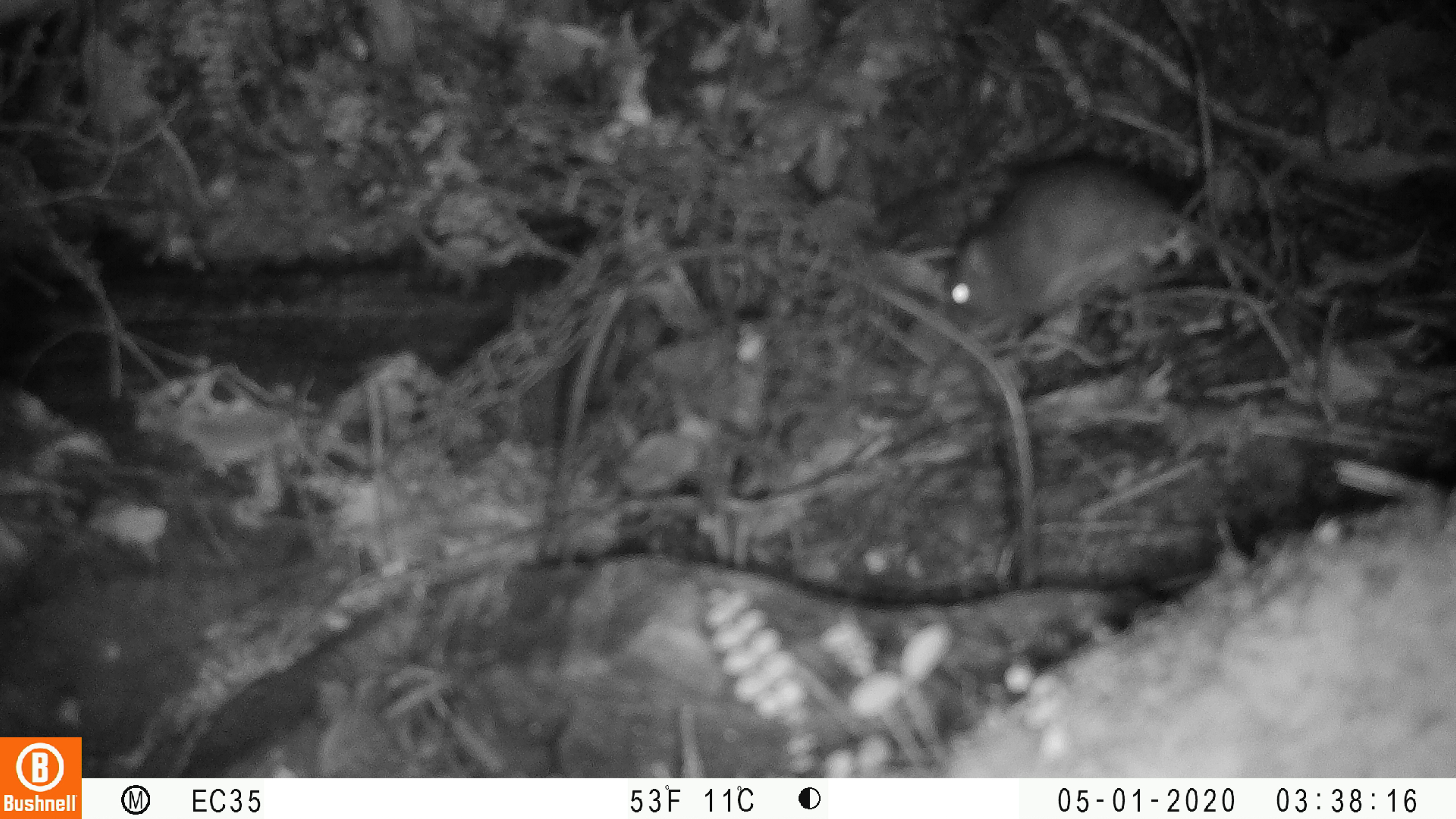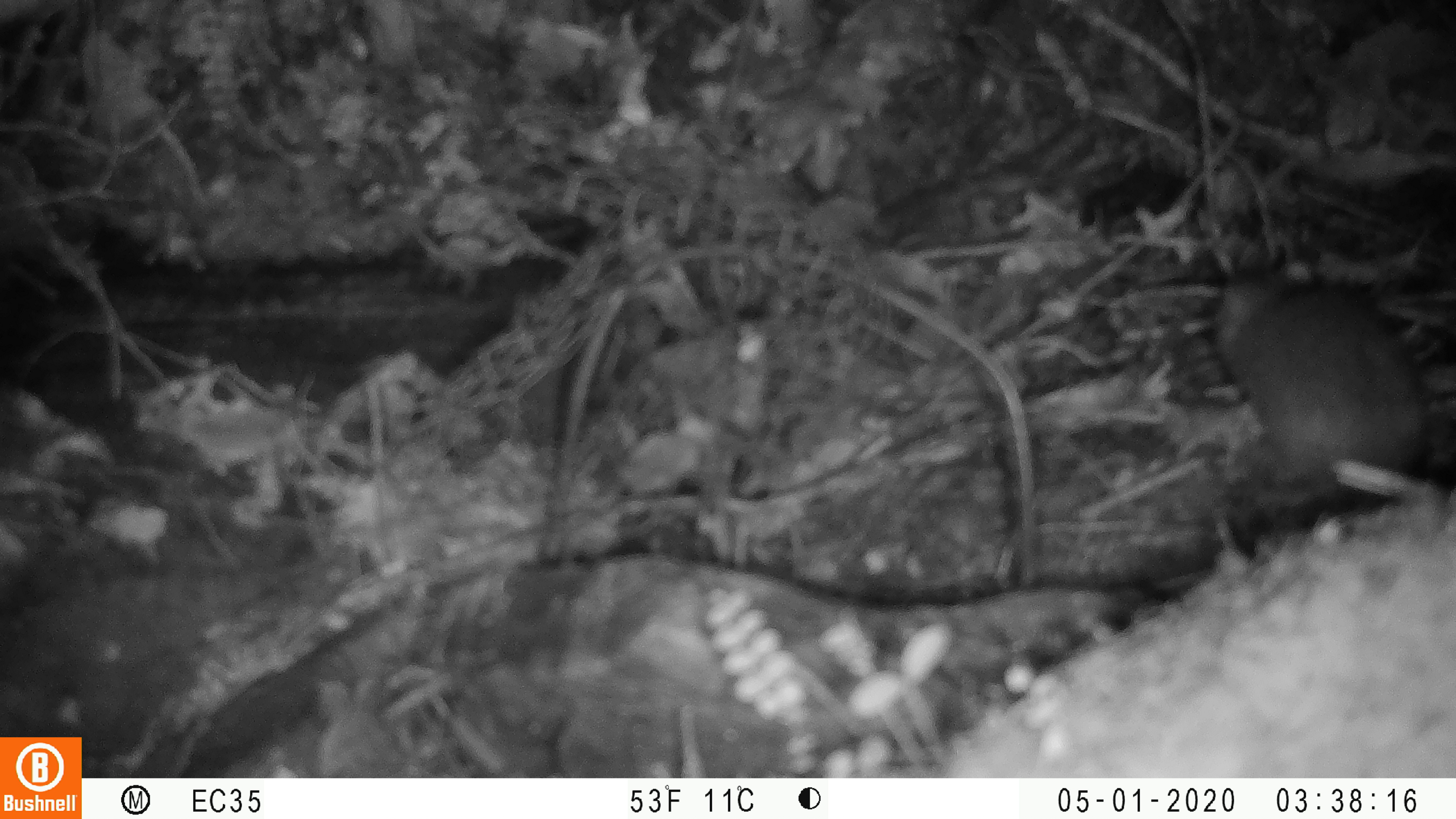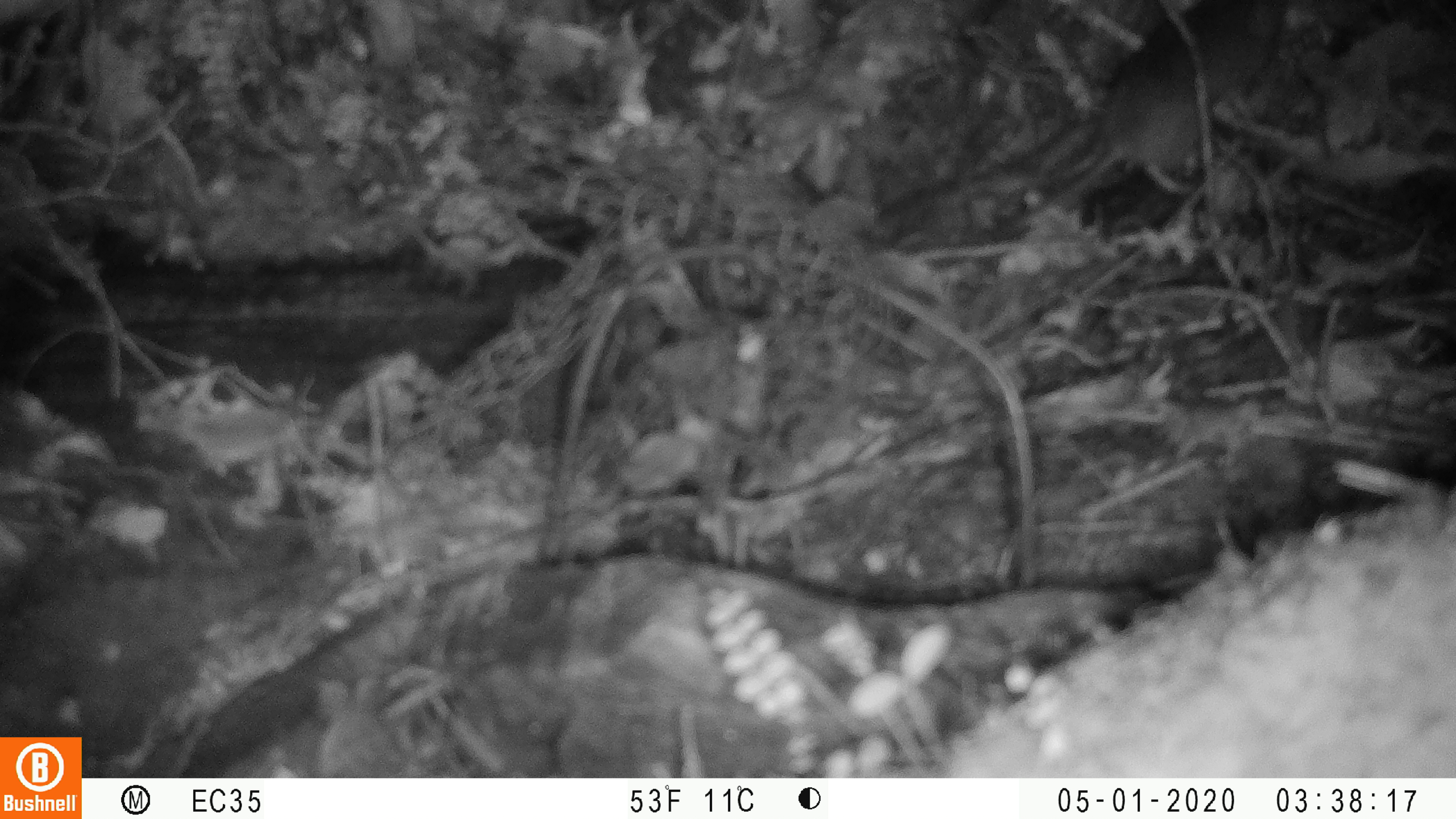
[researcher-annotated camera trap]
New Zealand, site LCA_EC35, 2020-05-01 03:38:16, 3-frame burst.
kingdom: Animalia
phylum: Chordata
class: Mammalia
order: Rodentia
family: Muridae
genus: Rattus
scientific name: Rattus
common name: rat